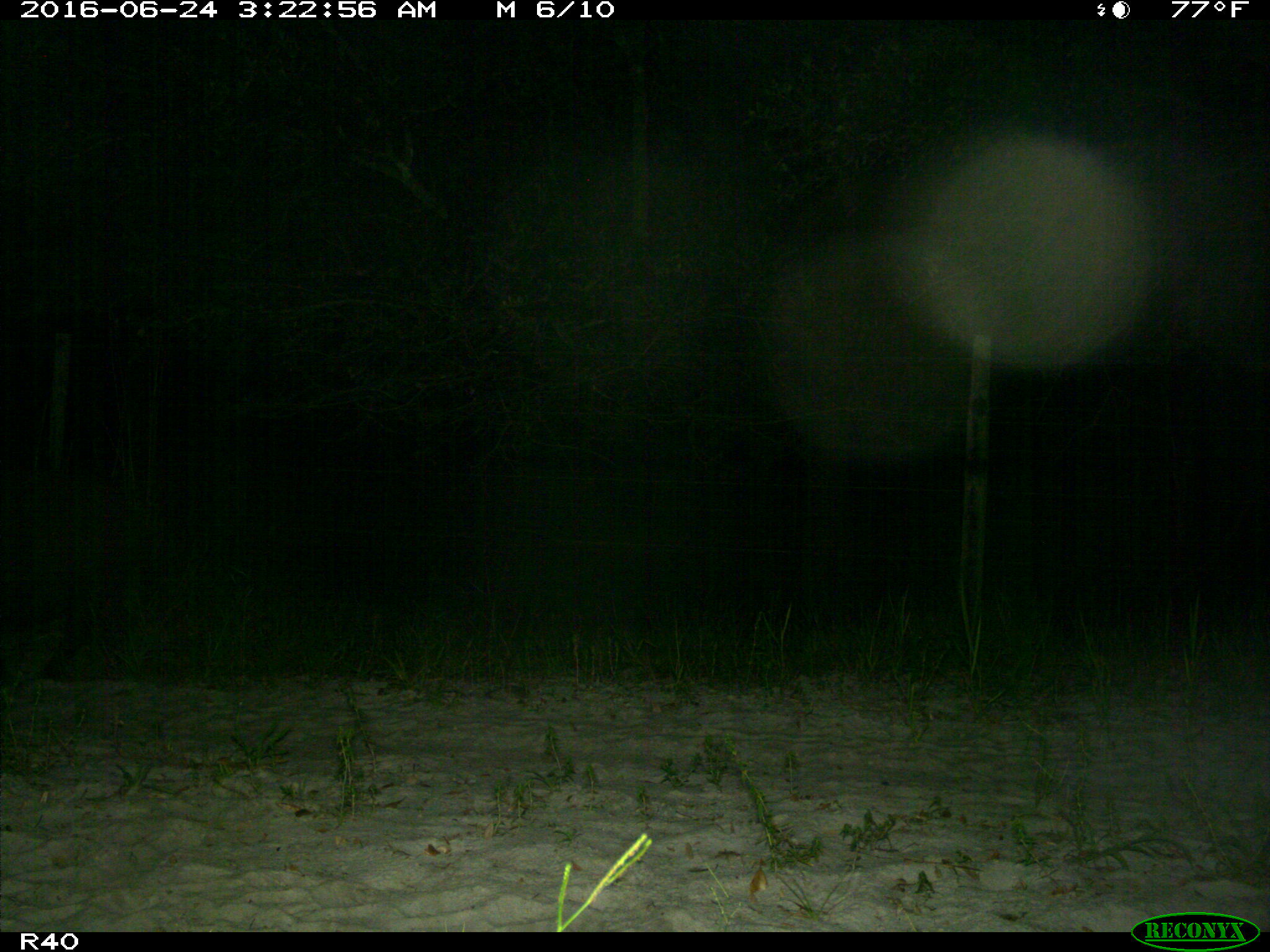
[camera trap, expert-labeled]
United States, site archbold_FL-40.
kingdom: Animalia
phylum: Chordata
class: Mammalia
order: Artiodactyla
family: Suidae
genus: Sus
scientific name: Sus scrofa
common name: wild boar